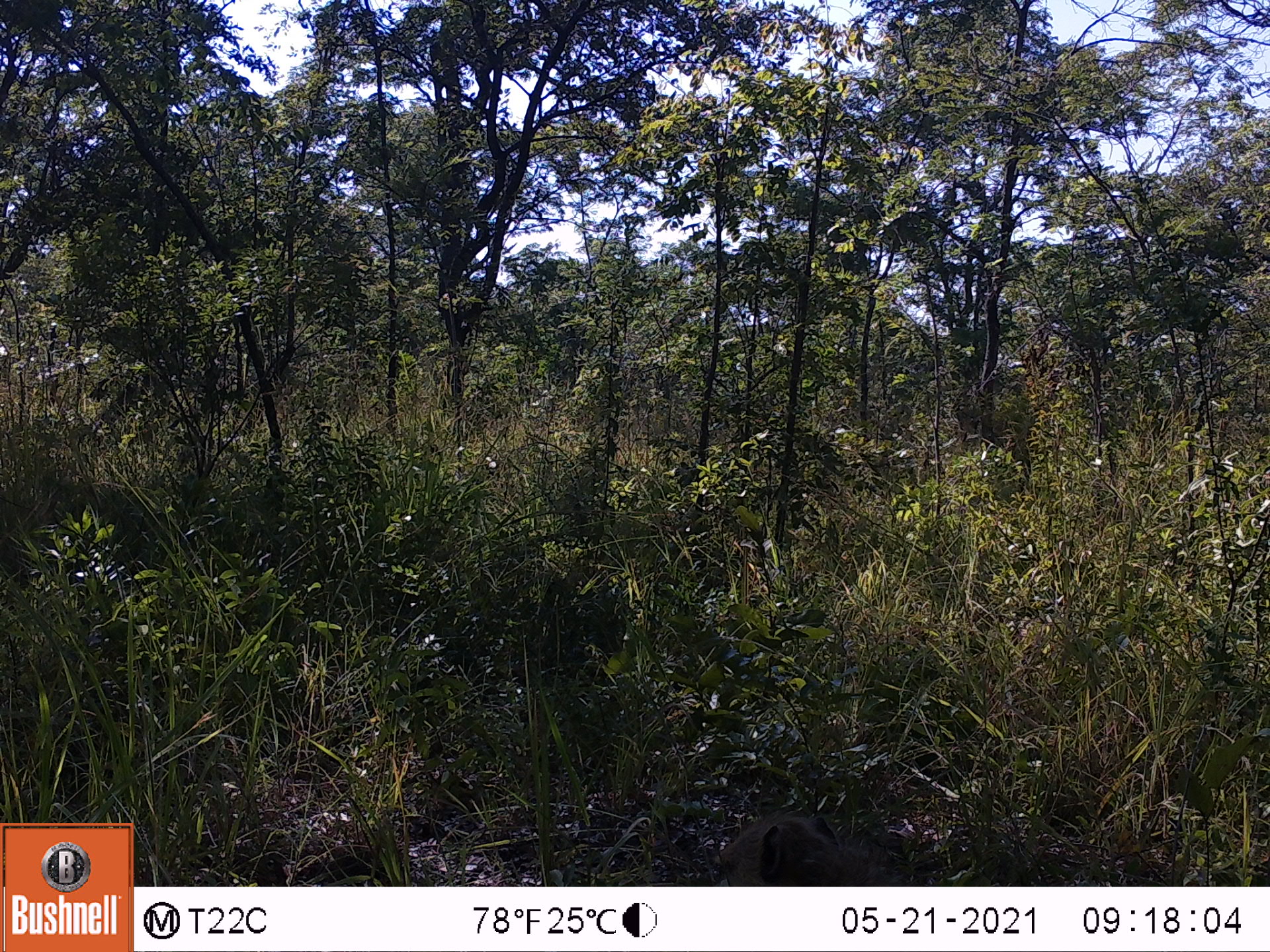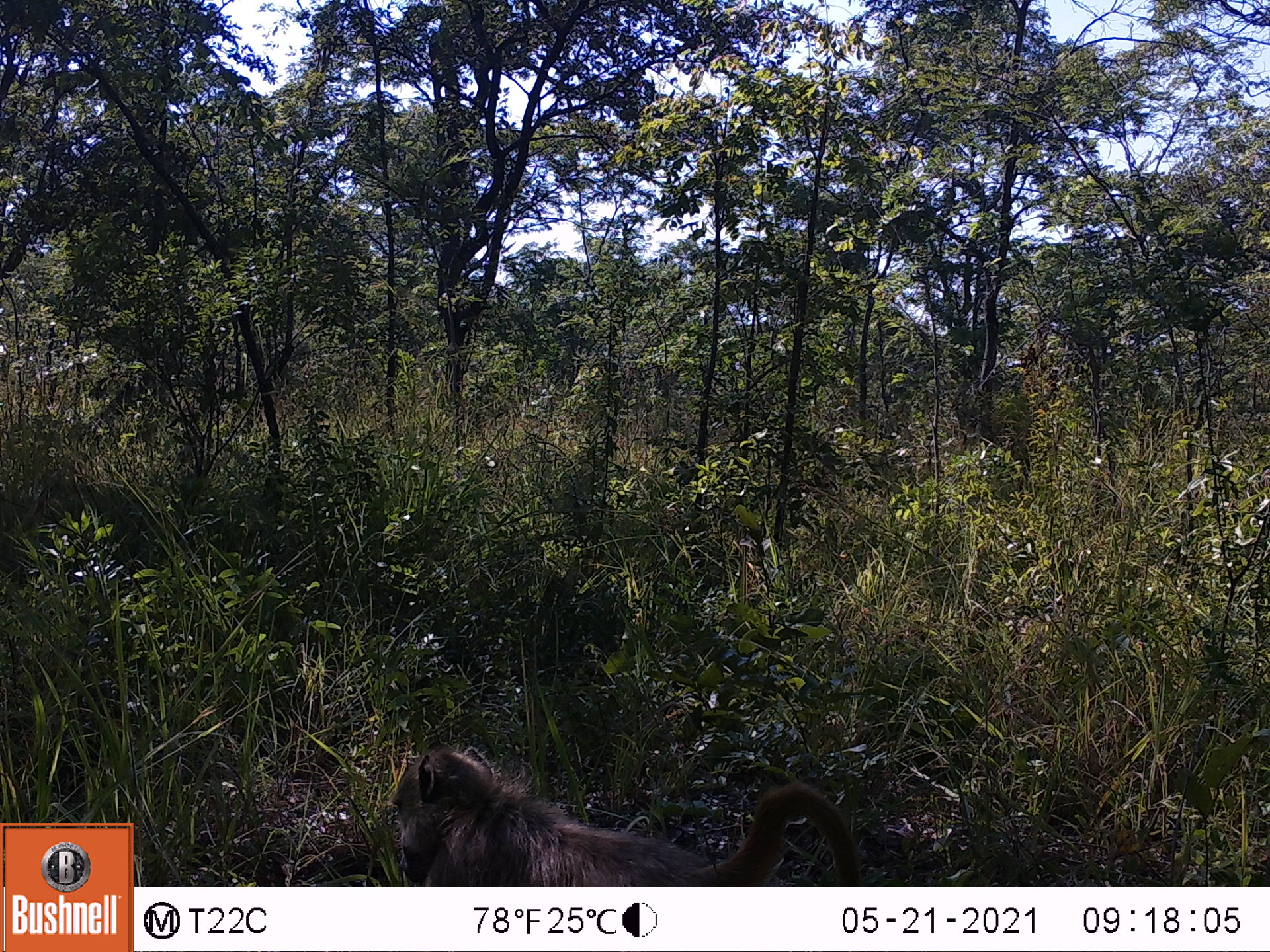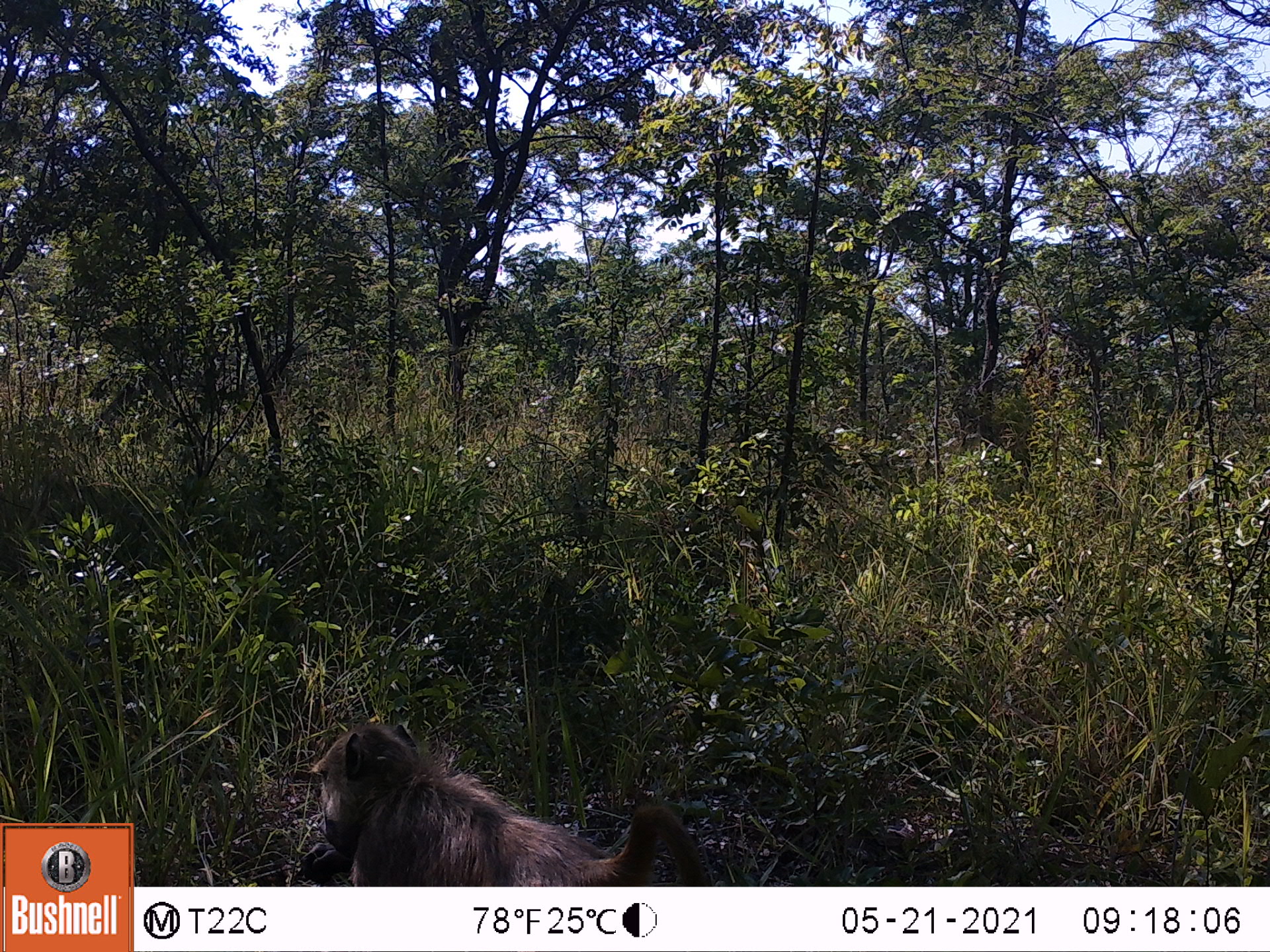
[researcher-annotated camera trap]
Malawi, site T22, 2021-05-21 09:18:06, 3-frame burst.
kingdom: Animalia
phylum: Chordata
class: Mammalia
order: Primates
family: Cercopithecidae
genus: Papio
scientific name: Papio cynocephalus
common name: yellow baboon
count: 1